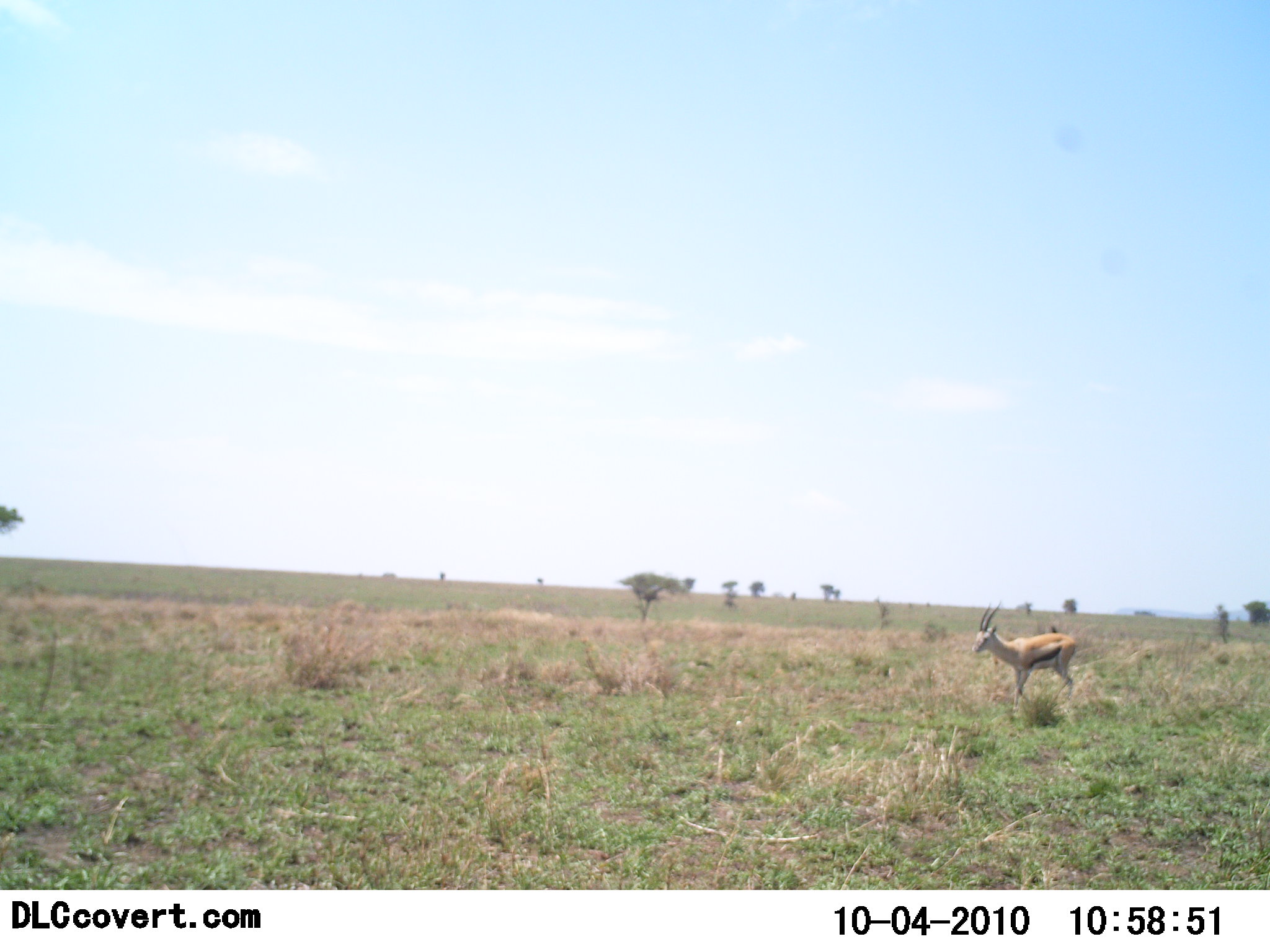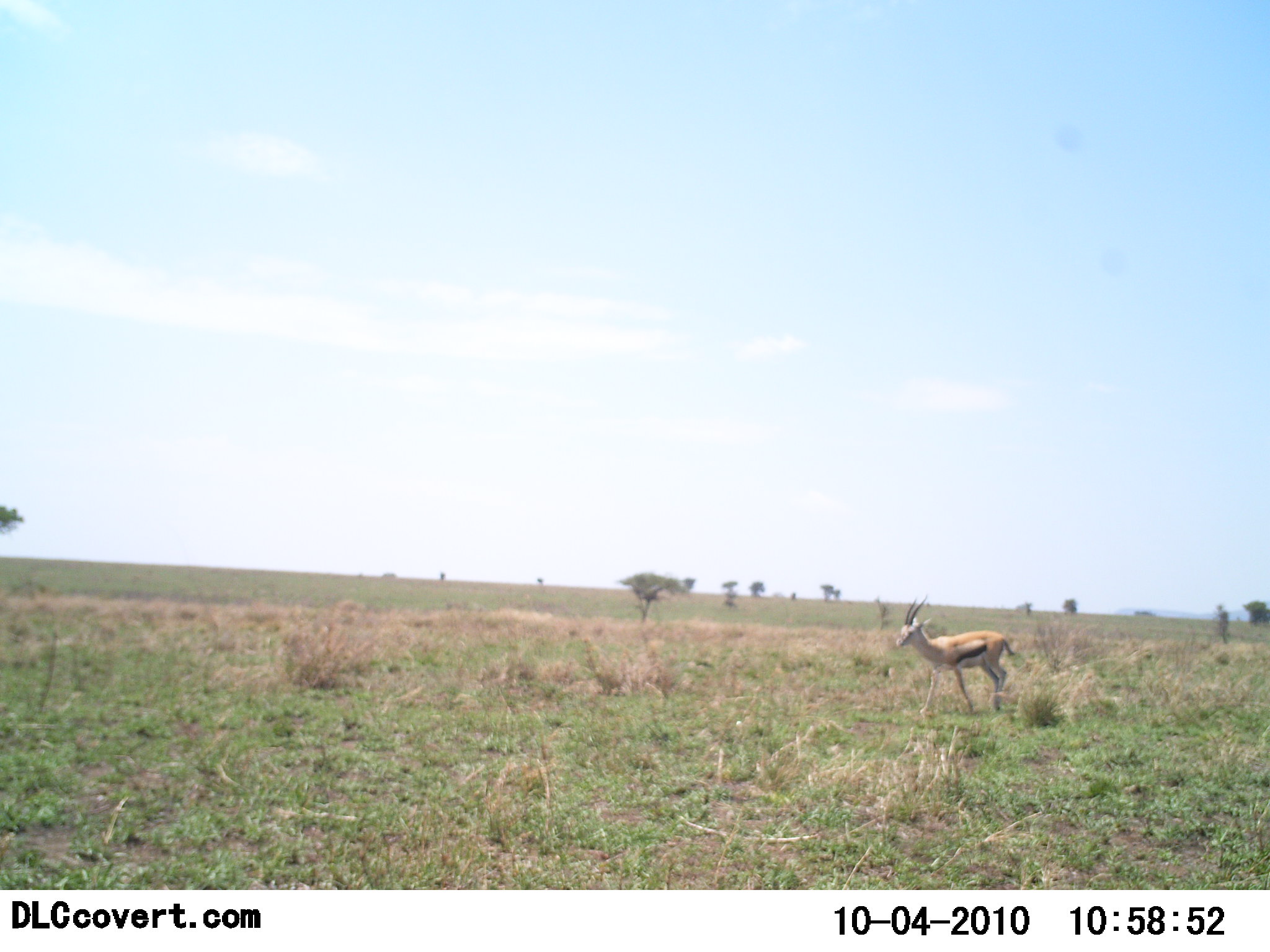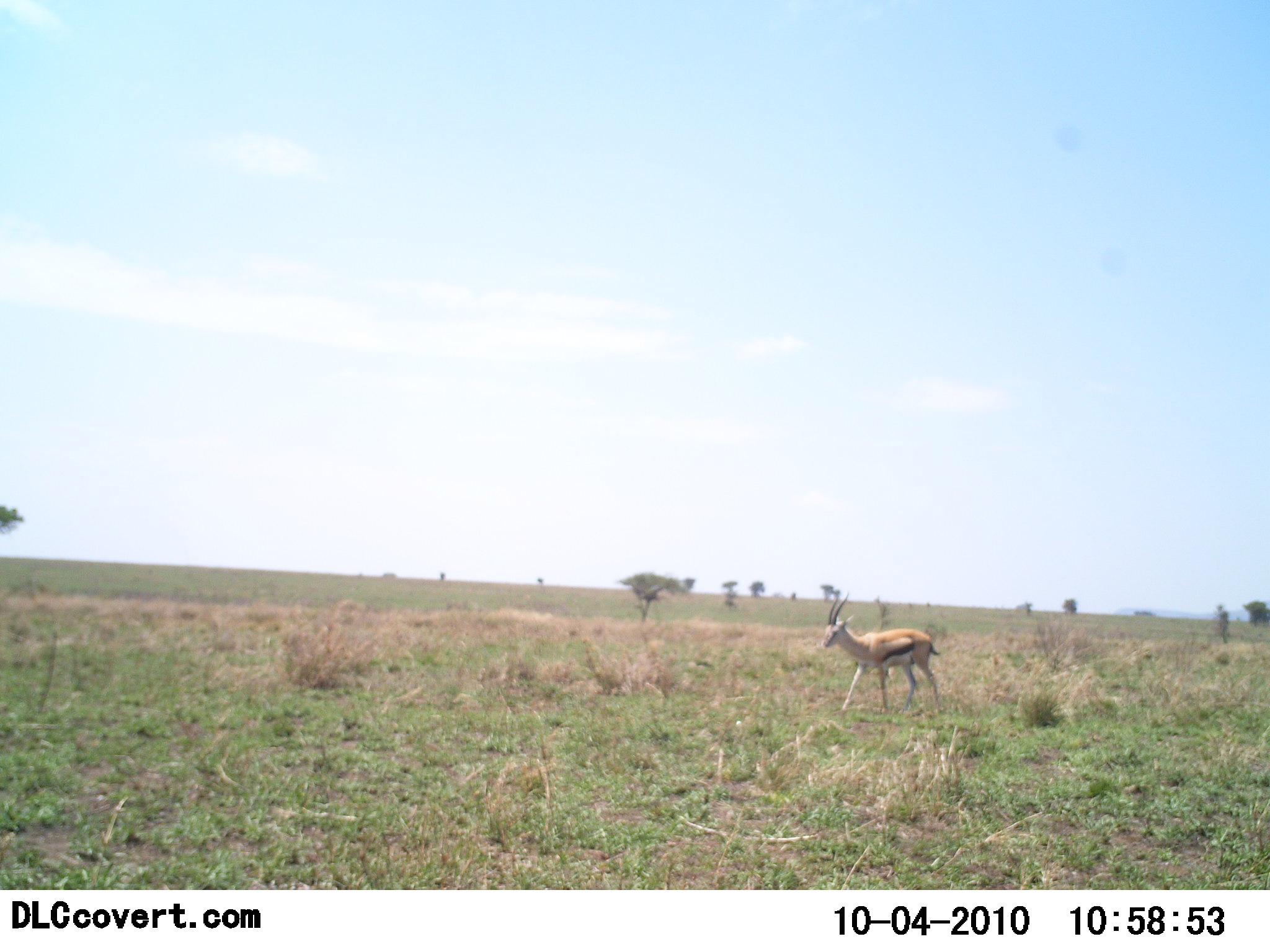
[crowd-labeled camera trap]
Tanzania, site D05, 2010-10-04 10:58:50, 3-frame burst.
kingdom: Animalia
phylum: Chordata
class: Mammalia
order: Artiodactyla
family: Bovidae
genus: Eudorcas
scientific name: Eudorcas thomsonii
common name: thomson's gazelle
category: gazellethomsons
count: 1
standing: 10%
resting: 0%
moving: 90%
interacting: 0%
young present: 0%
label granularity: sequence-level